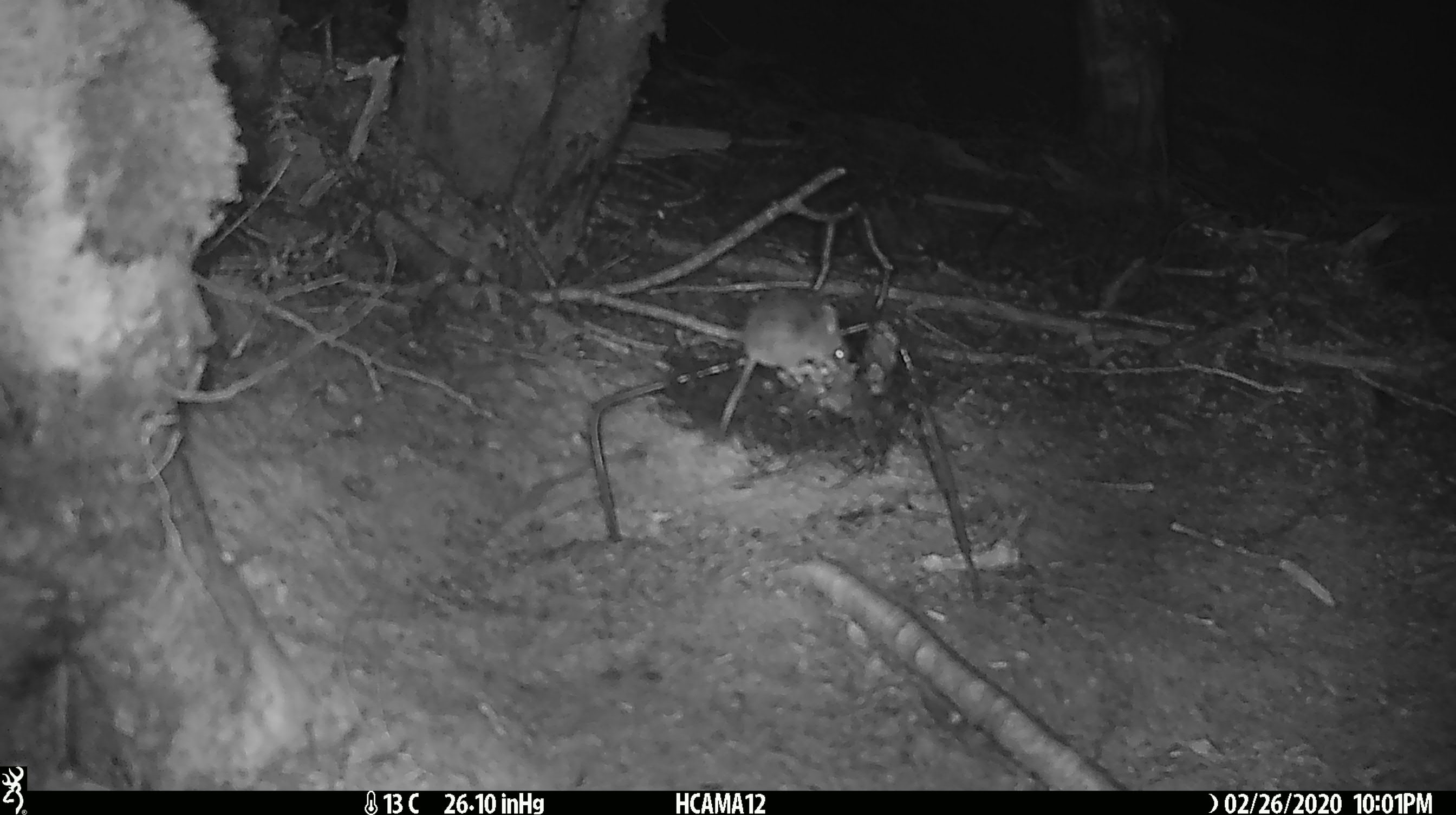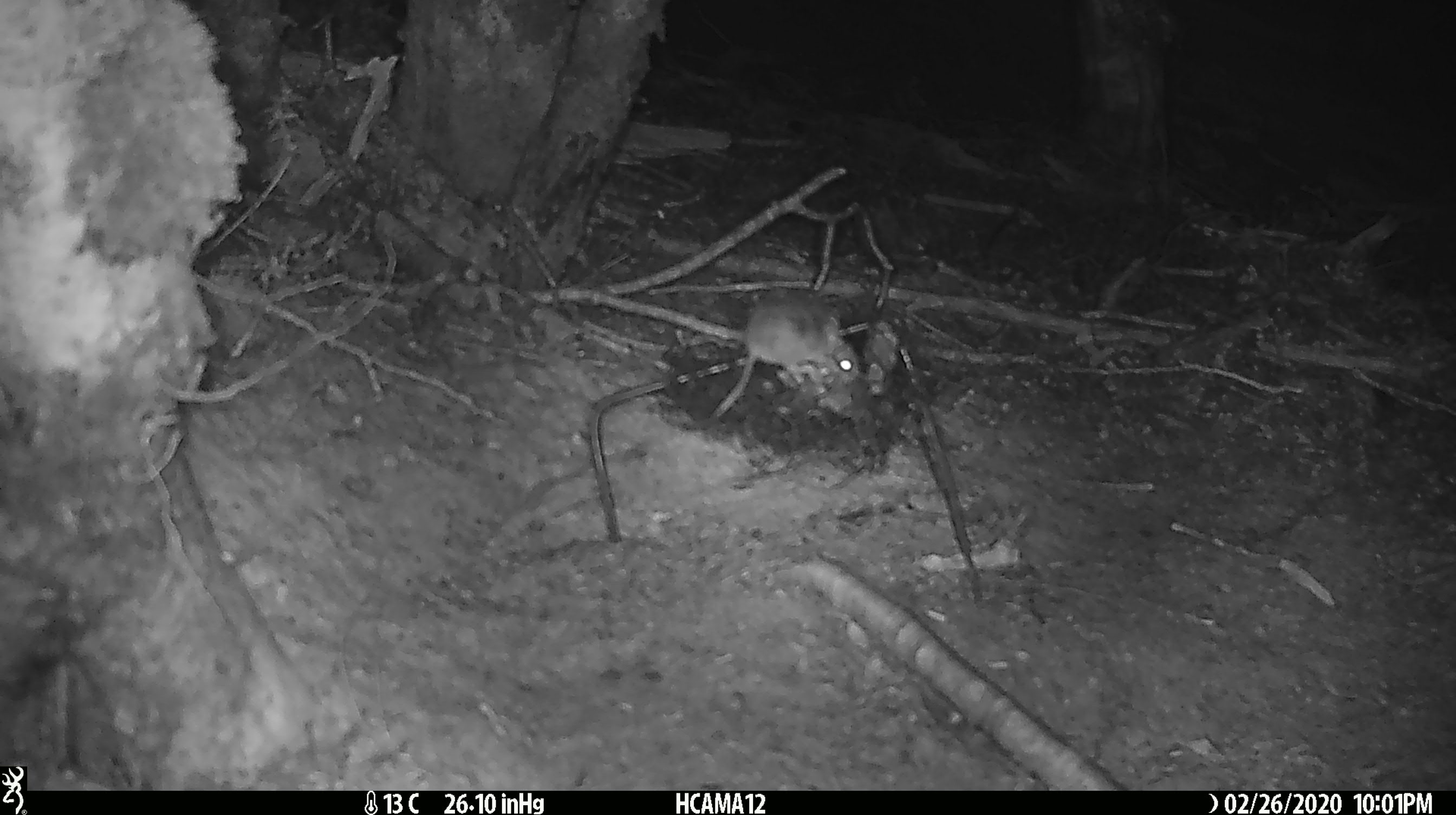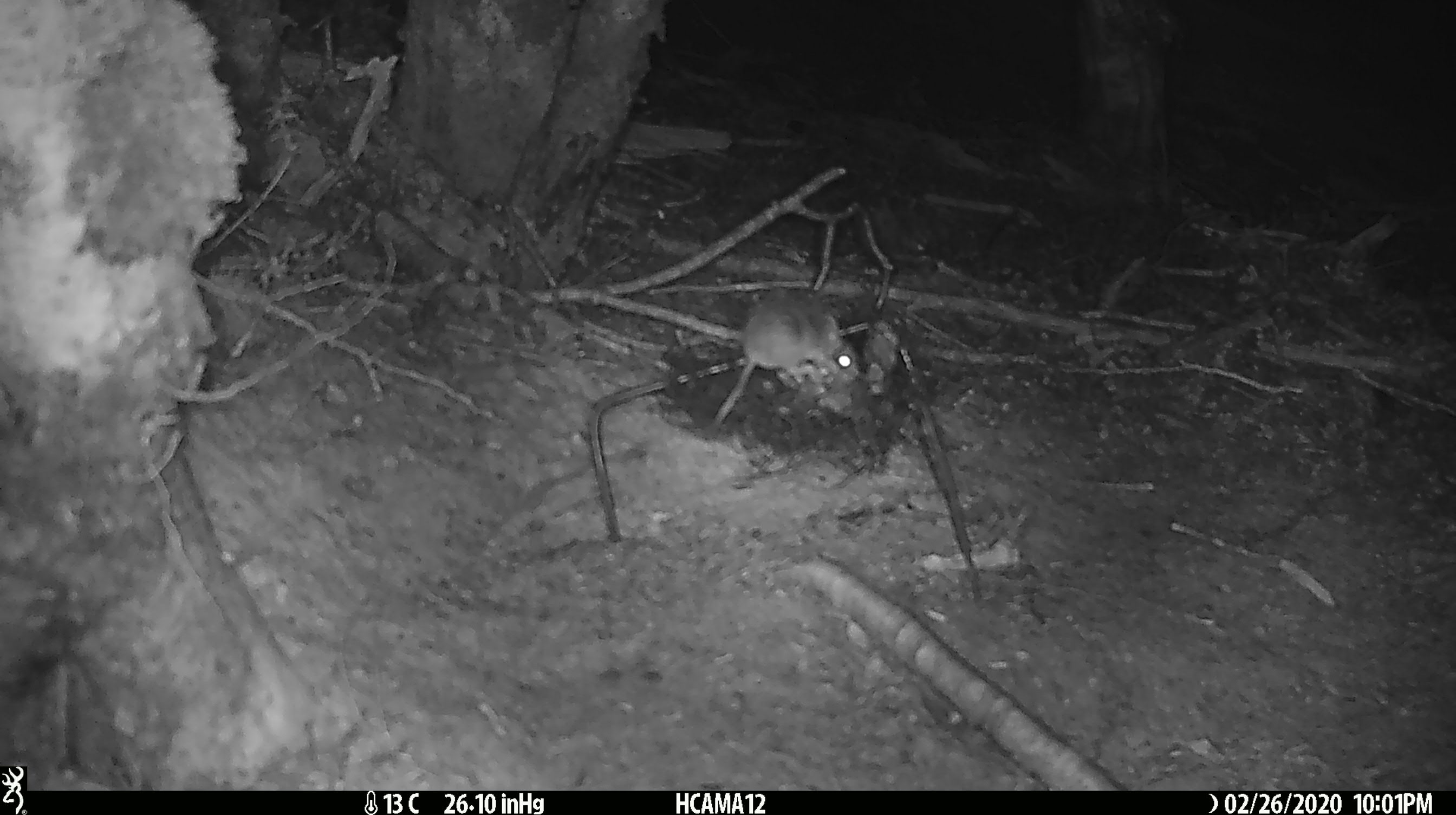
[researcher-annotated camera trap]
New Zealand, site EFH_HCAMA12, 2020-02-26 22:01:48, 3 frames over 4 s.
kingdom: Animalia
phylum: Chordata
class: Mammalia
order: Rodentia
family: Muridae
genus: Mus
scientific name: Mus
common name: mouse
Mouse (Mus).